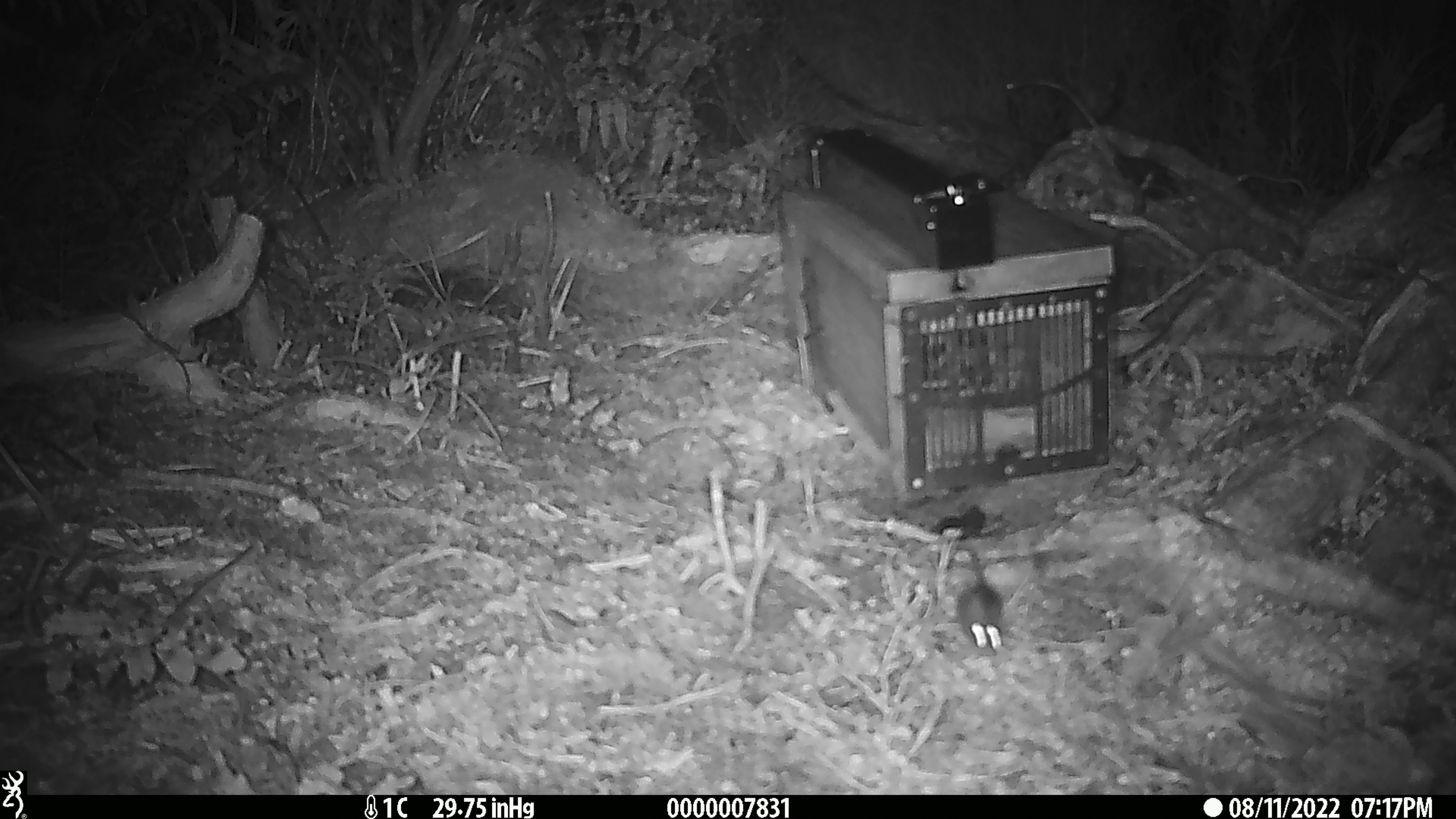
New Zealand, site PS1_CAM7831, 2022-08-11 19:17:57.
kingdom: Animalia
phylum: Chordata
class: Mammalia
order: Rodentia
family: Muridae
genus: Mus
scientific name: Mus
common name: mouse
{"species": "mouse (Mus)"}